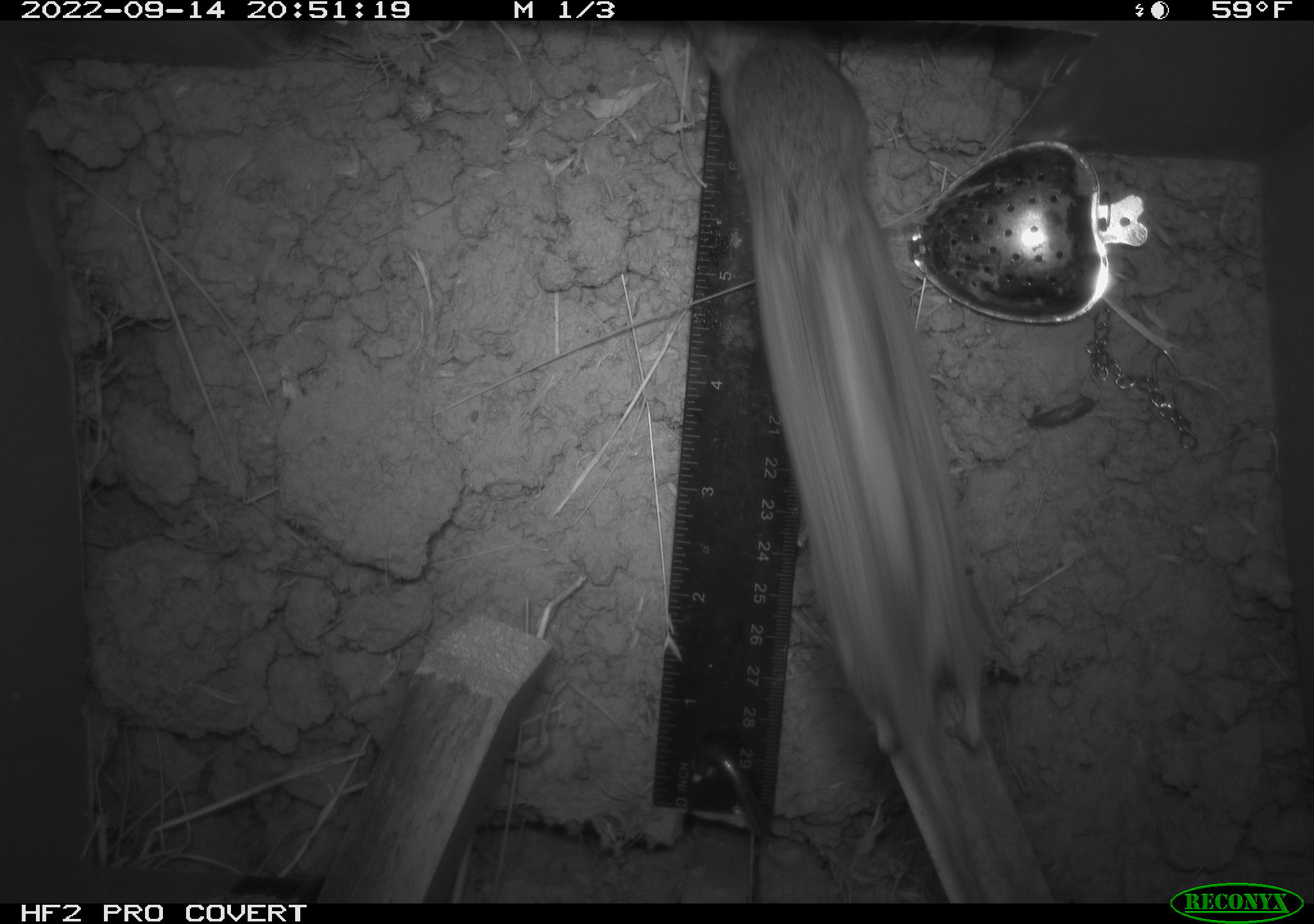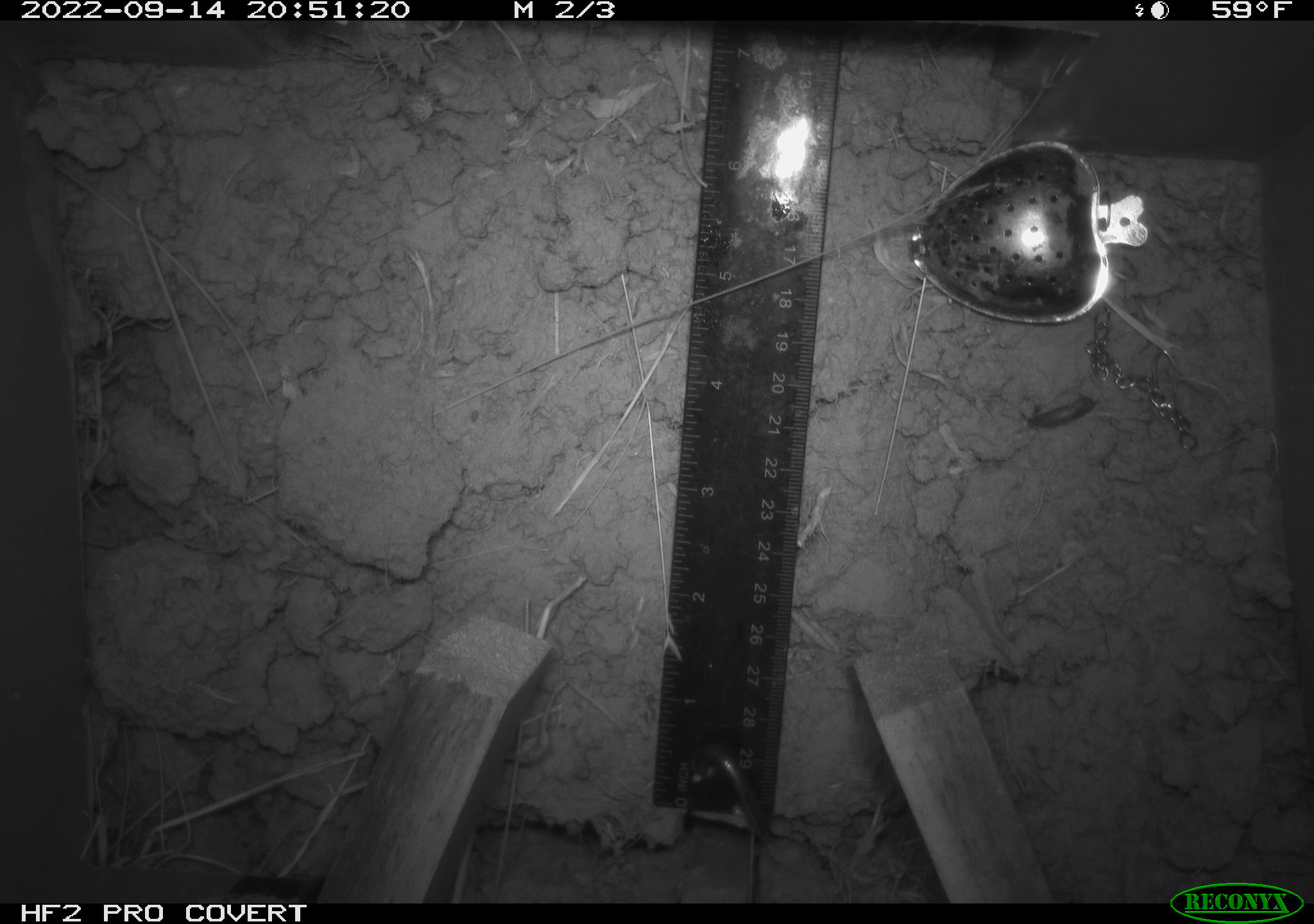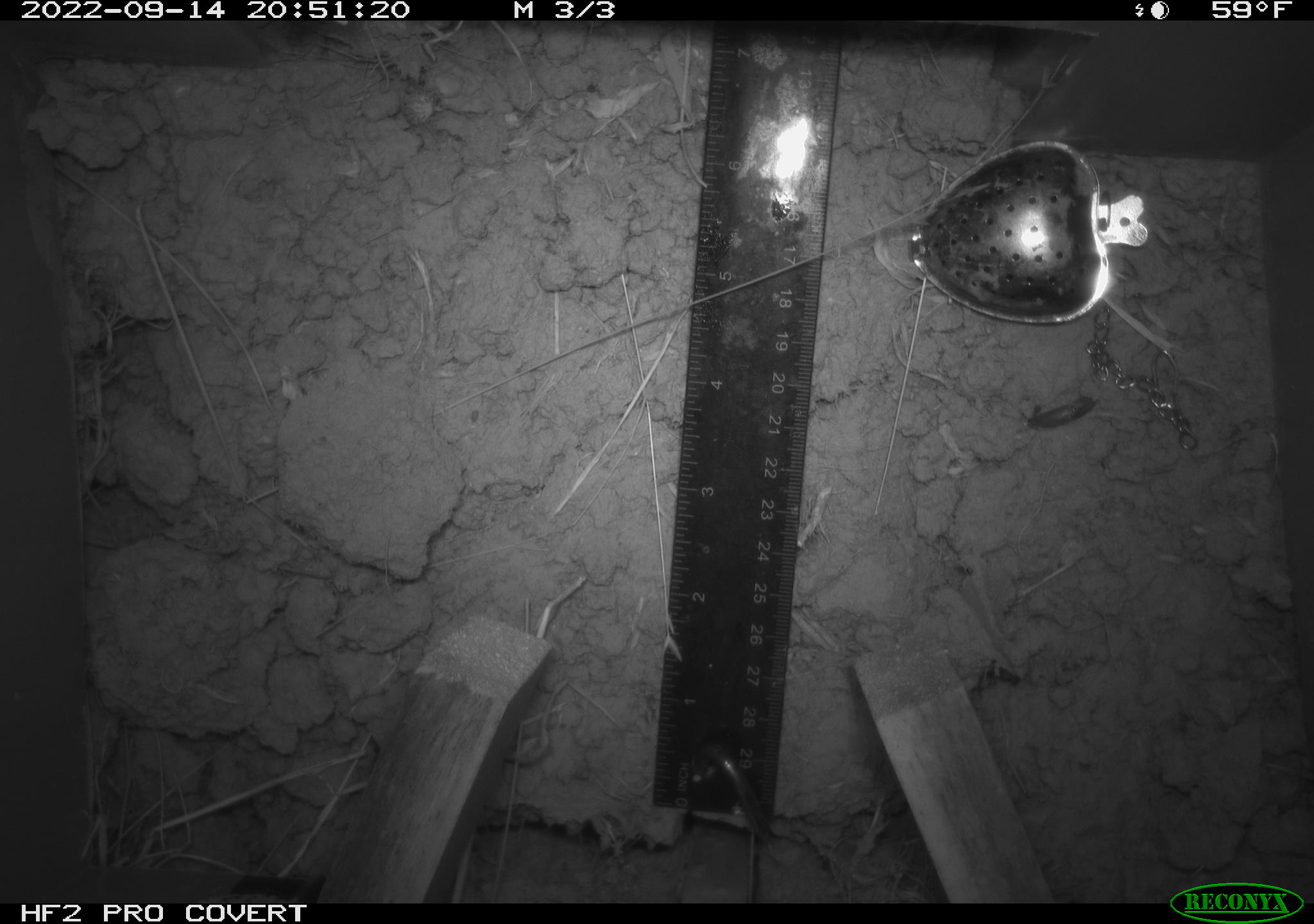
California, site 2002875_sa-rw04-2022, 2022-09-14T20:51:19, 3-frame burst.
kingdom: Animalia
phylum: Chordata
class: Mammalia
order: Rodentia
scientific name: Rodentia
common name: mouse species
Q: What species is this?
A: Mouse species (Rodentia).